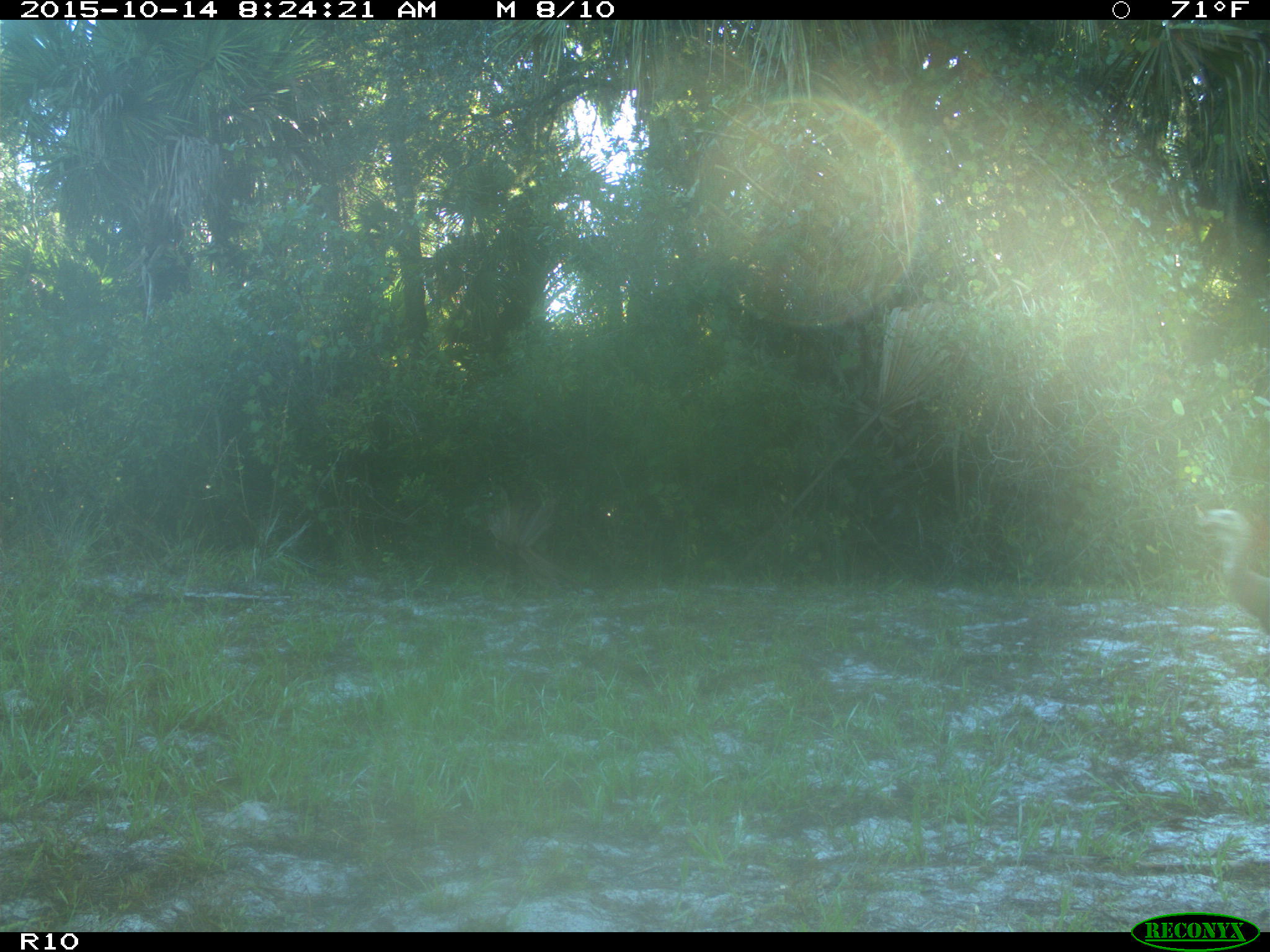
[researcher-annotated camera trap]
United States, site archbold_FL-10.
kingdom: Animalia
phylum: Chordata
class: Aves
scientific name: Aves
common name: birds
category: unidentified bird